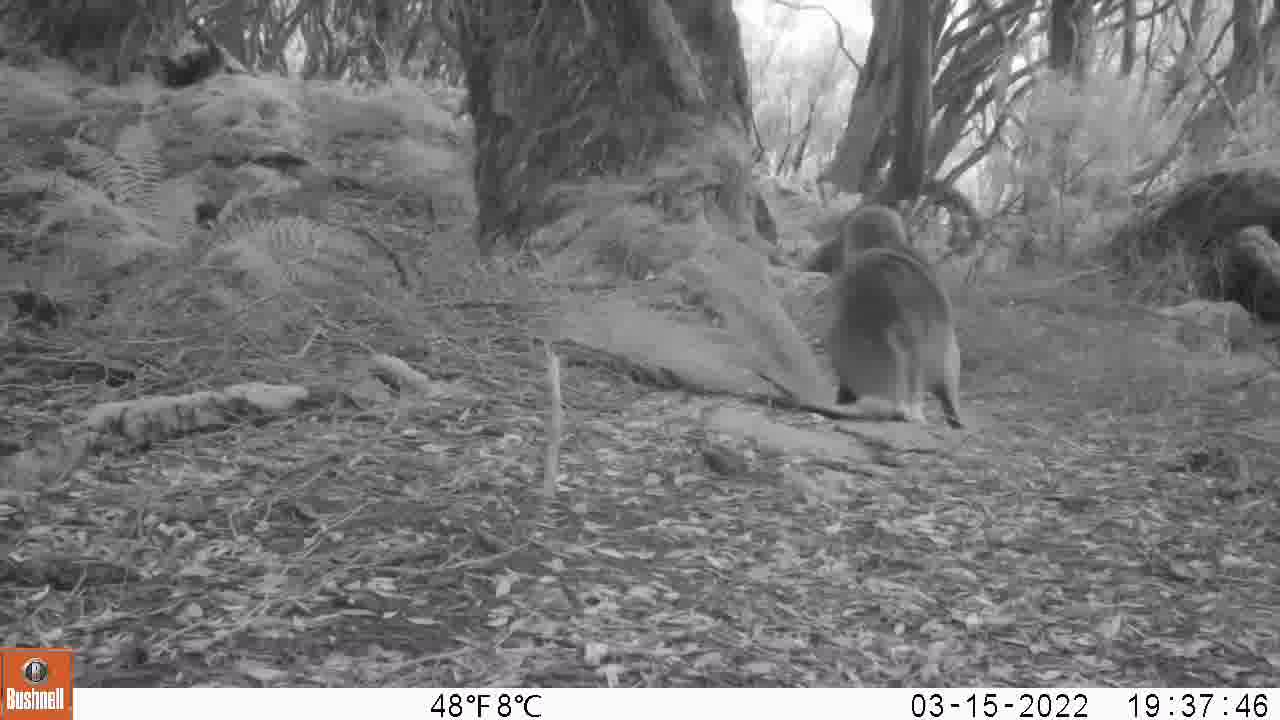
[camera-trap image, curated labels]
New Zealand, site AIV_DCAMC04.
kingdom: Animalia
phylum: Chordata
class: Mammalia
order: Carnivora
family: Otariidae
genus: Phocarctos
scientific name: Phocarctos hookeri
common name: new zealand sea lion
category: sealion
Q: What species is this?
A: Sealion (new zealand sea lion) (Phocarctos hookeri).